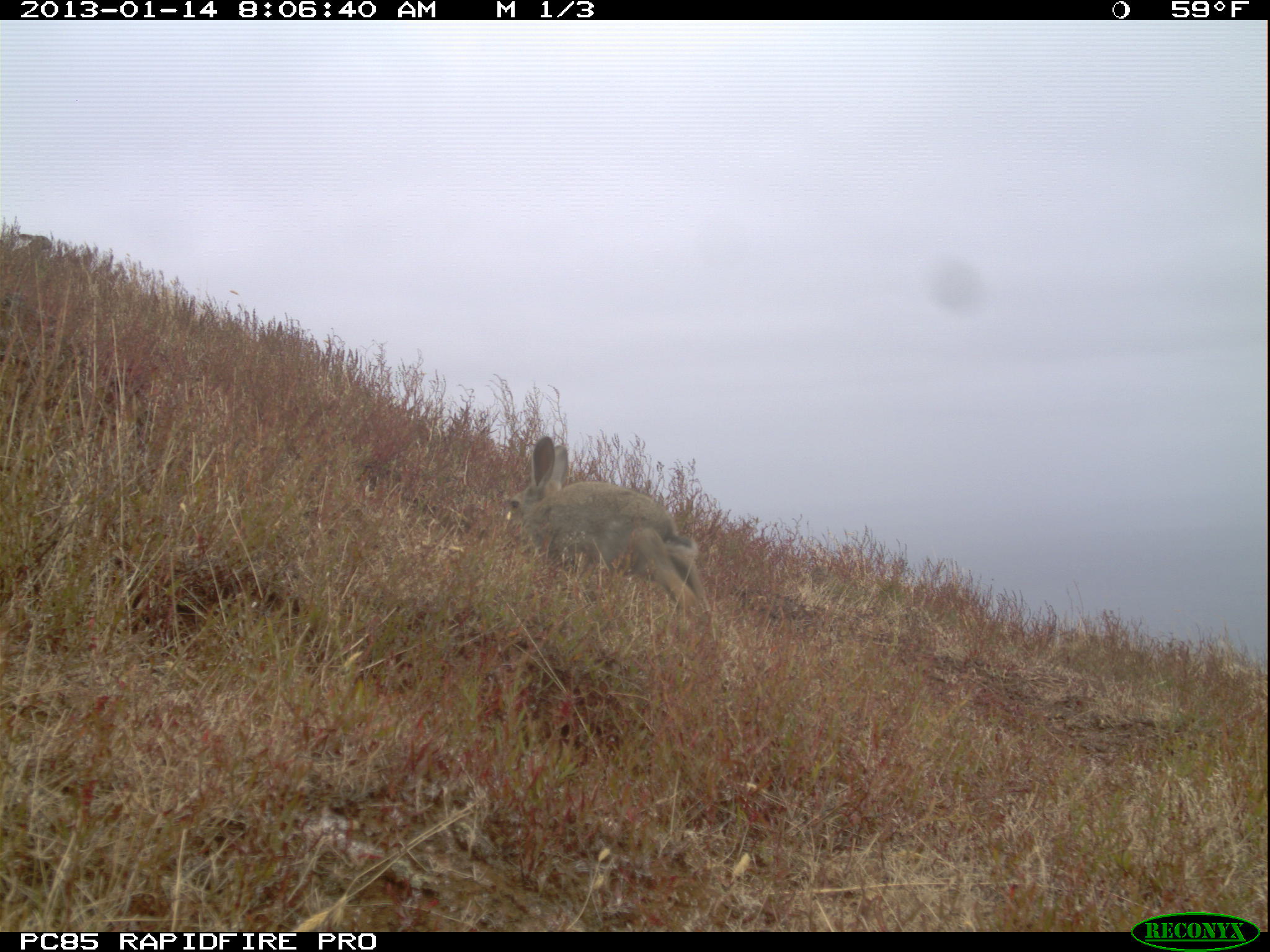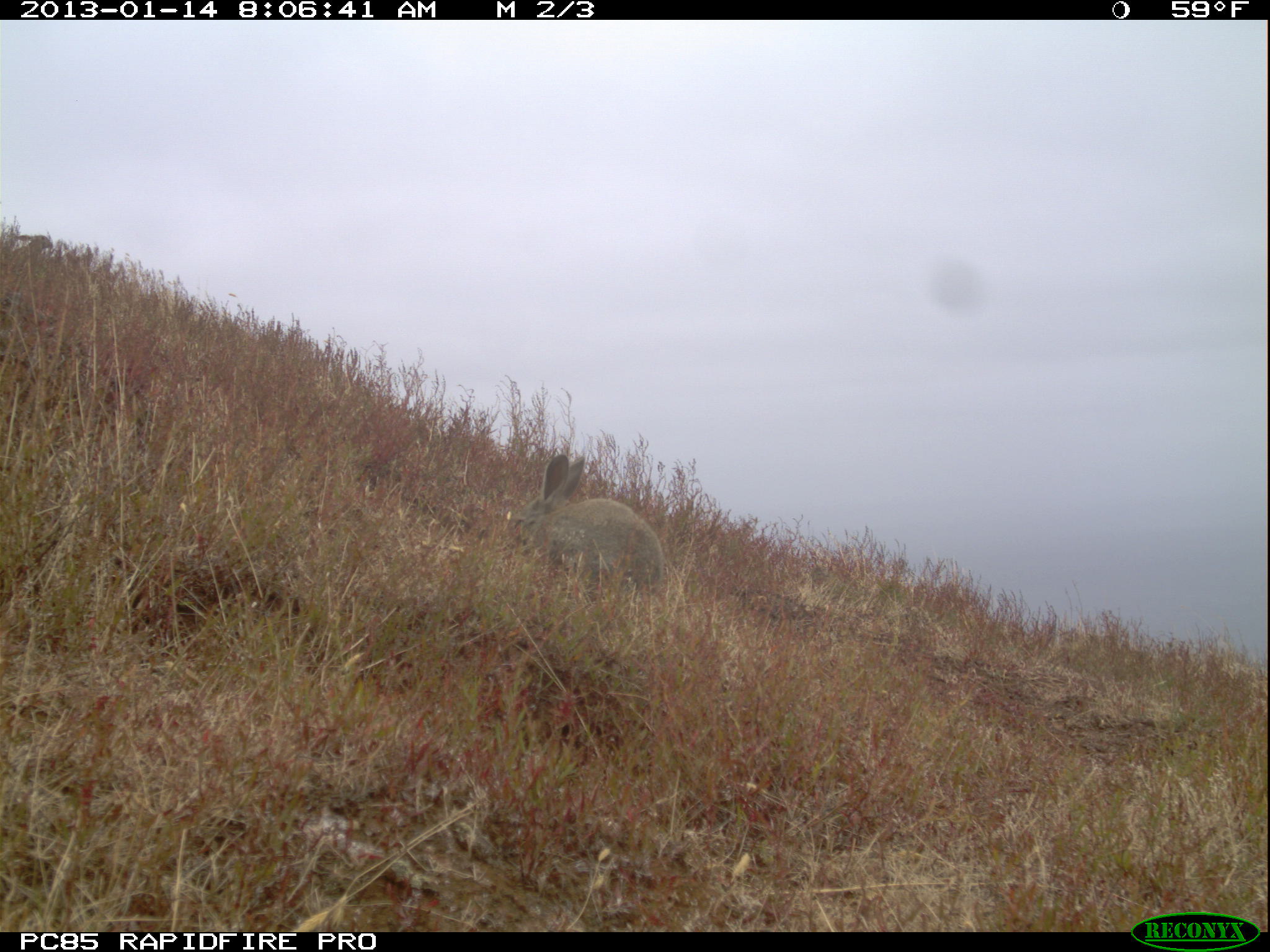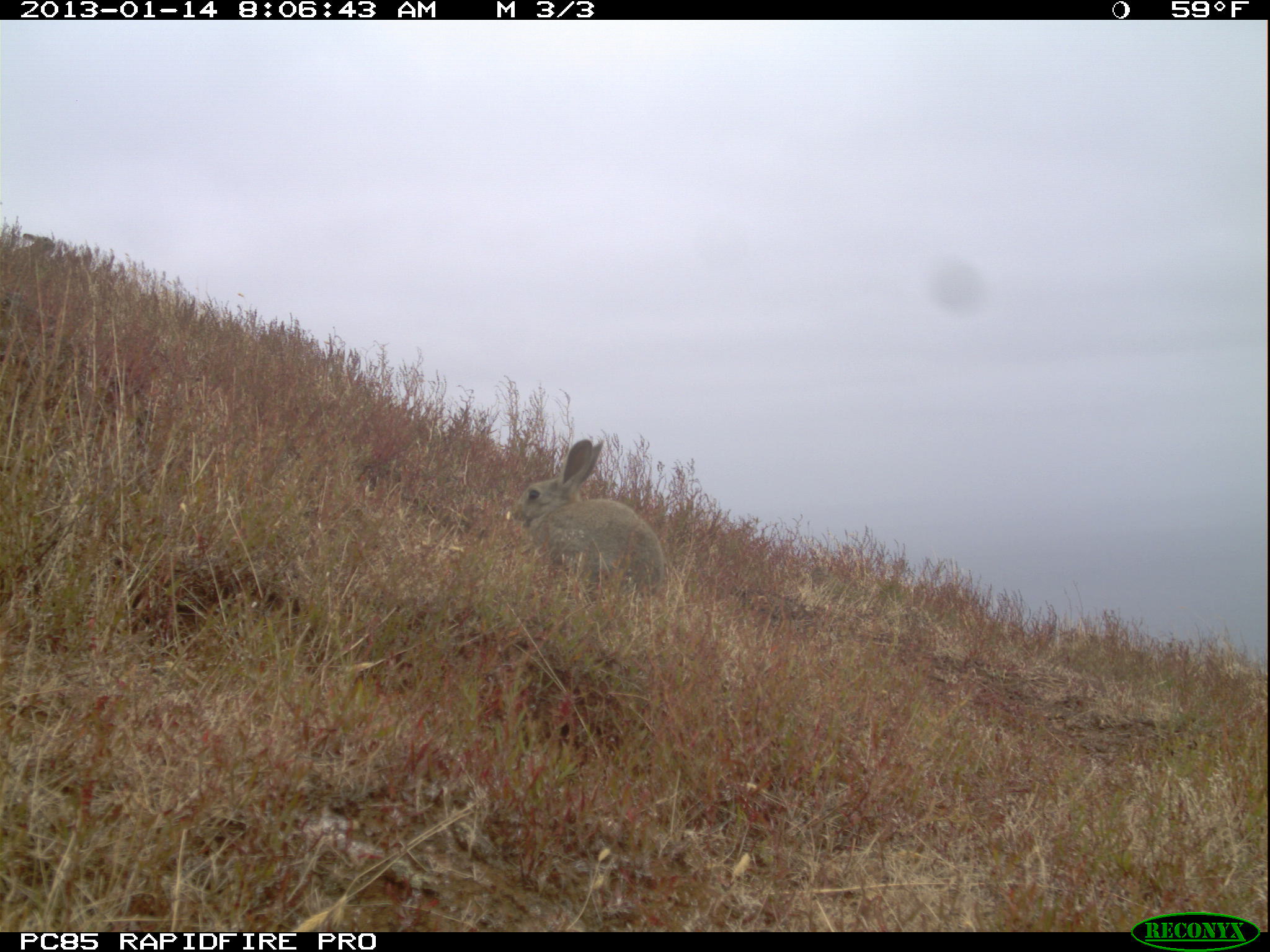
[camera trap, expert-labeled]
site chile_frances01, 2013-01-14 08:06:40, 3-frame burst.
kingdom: Animalia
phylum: Chordata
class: Mammalia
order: Lagomorpha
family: Leporidae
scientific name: Leporidae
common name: rabbits and hares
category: rabbit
Rabbit (rabbits and hares) (Leporidae).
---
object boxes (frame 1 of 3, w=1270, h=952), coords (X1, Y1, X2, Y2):
rabbit: (502, 435, 712, 635)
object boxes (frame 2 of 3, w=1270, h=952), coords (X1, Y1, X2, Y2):
rabbit: (507, 450, 663, 594)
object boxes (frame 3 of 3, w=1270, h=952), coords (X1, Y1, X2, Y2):
rabbit: (512, 437, 665, 600); (7, 227, 64, 271)